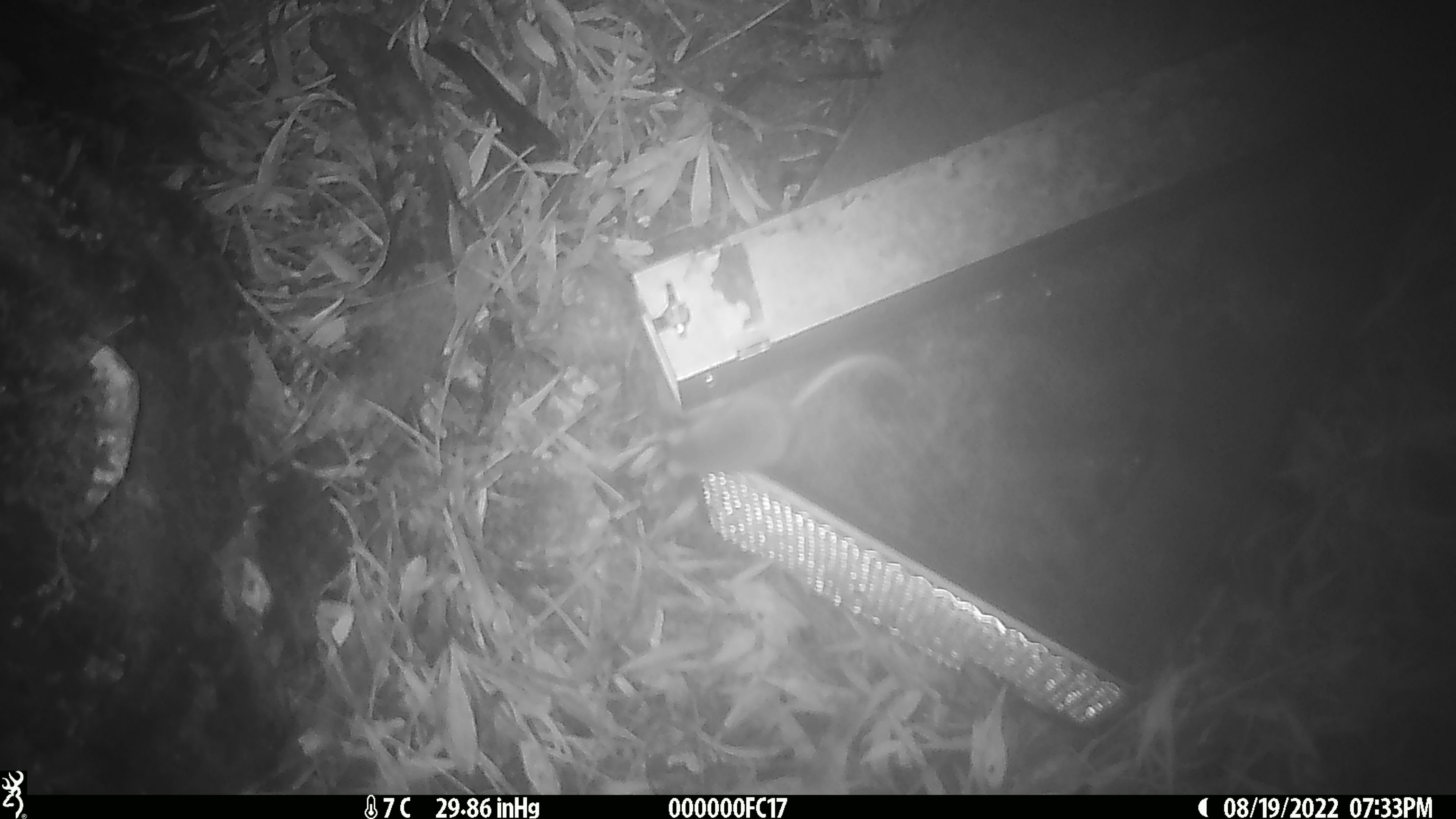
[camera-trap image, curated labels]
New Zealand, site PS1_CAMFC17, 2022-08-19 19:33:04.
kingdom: Animalia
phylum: Chordata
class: Mammalia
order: Rodentia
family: Muridae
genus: Mus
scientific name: Mus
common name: mouse